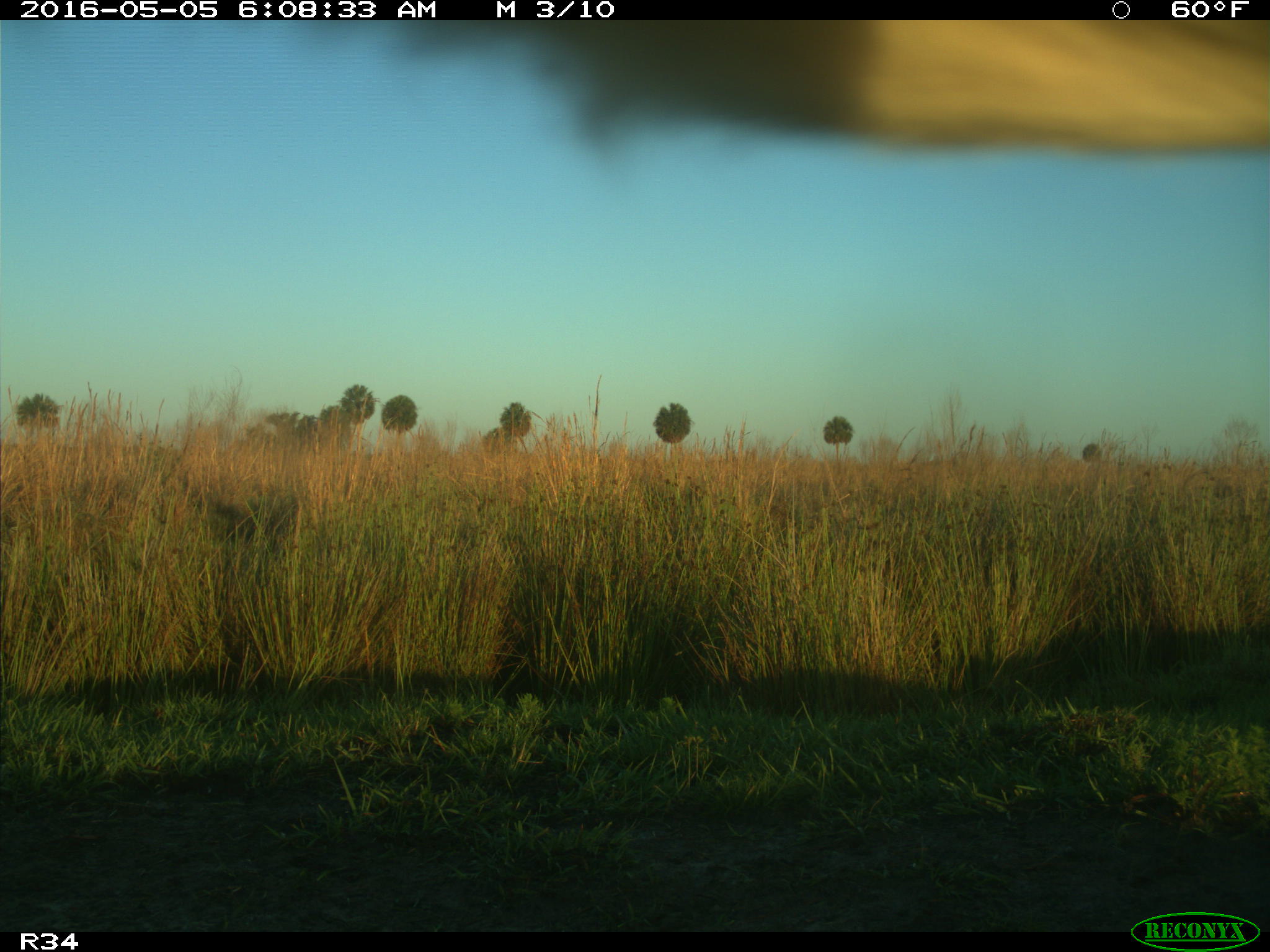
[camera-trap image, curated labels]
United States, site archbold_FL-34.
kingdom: Animalia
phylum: Chordata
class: Mammalia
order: Artiodactyla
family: Bovidae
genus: Bos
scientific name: Bos taurus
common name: domestic cow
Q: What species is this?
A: Bos taurus (domestic cow).